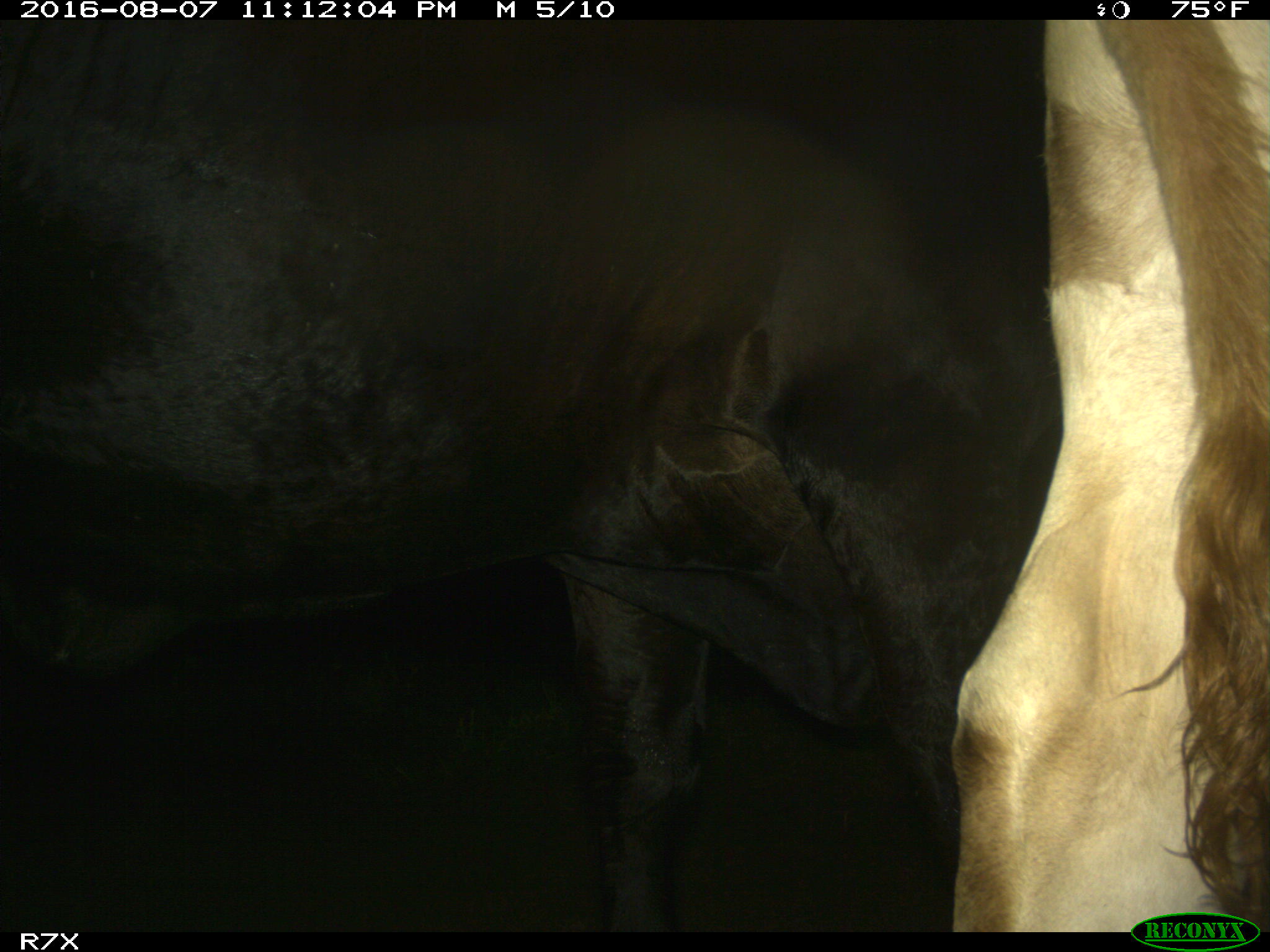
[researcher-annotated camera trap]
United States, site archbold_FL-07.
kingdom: Animalia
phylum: Chordata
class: Mammalia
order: Artiodactyla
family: Bovidae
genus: Bos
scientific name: Bos taurus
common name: domestic cow